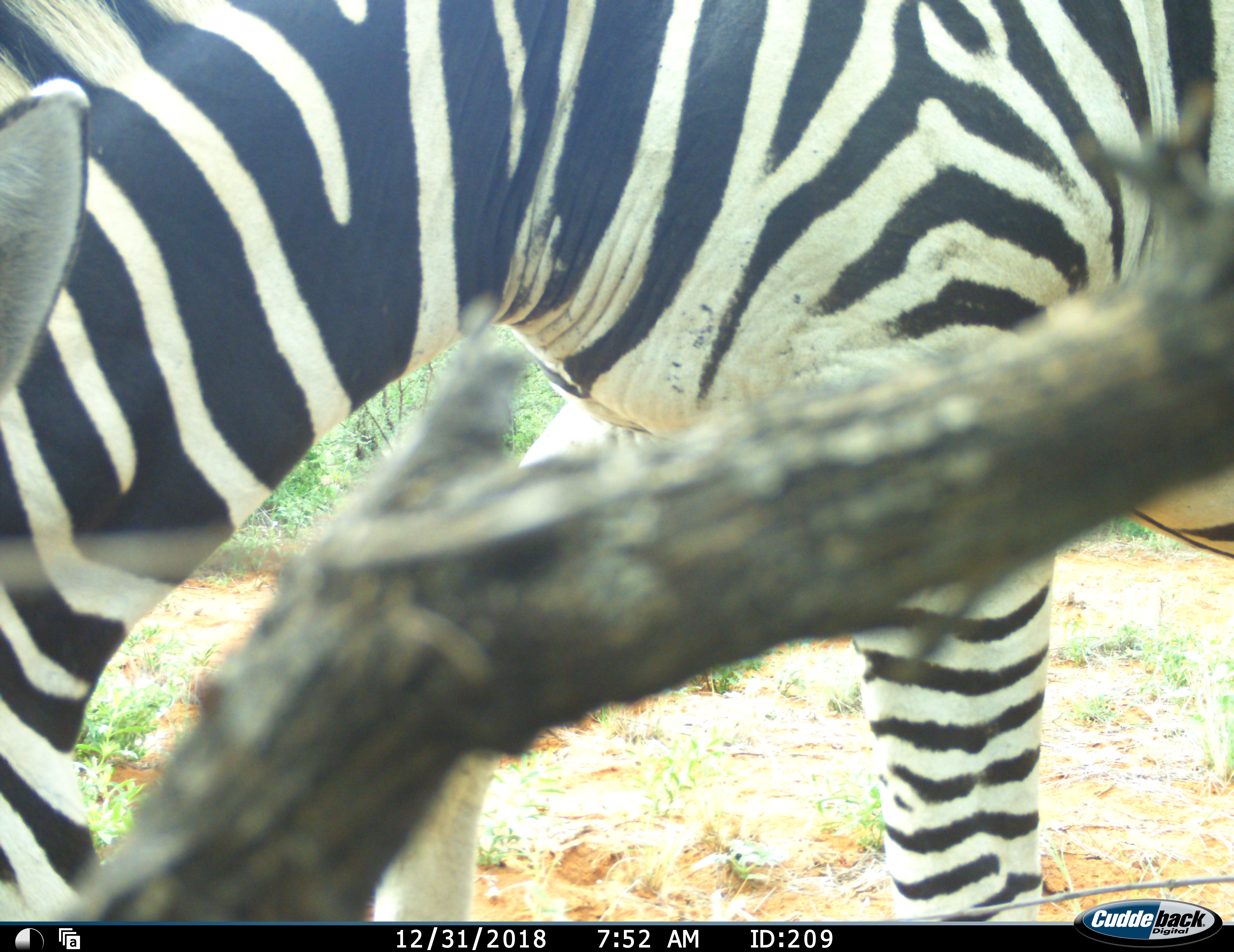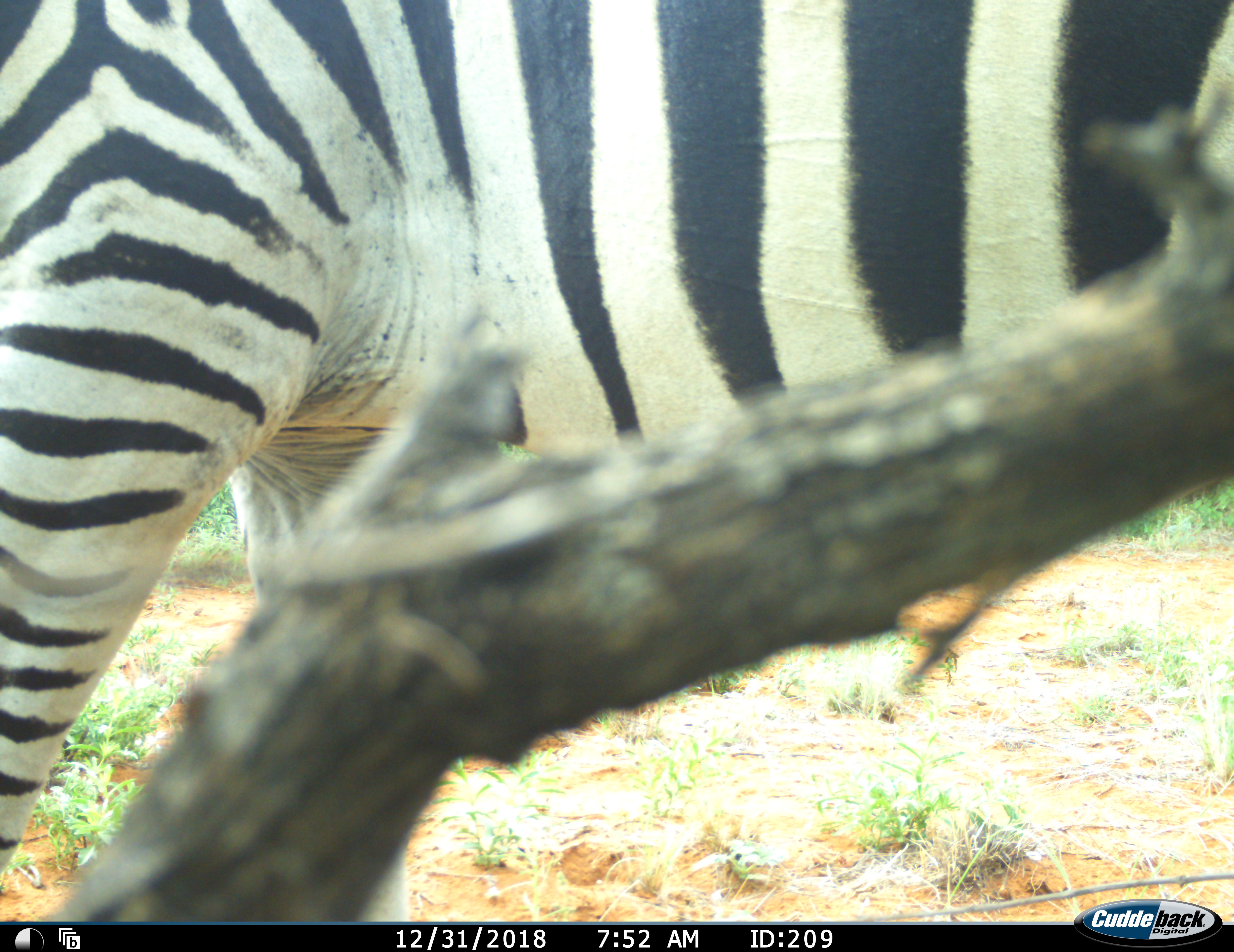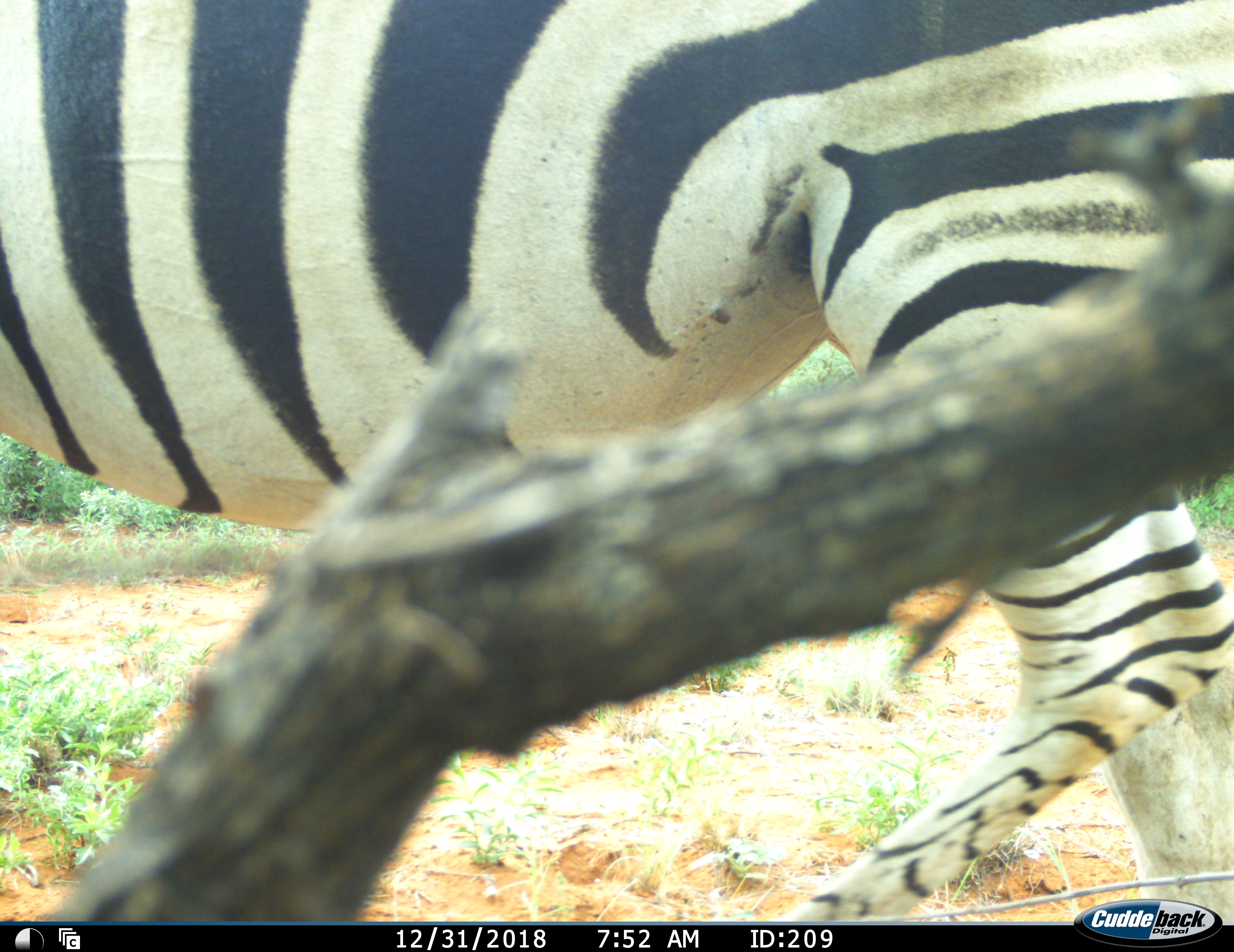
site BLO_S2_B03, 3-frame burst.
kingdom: Animalia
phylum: Chordata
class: Mammalia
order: Perissodactyla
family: Equidae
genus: Equus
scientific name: Equus quagga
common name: plains zebra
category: zebraplains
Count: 1.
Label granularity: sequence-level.